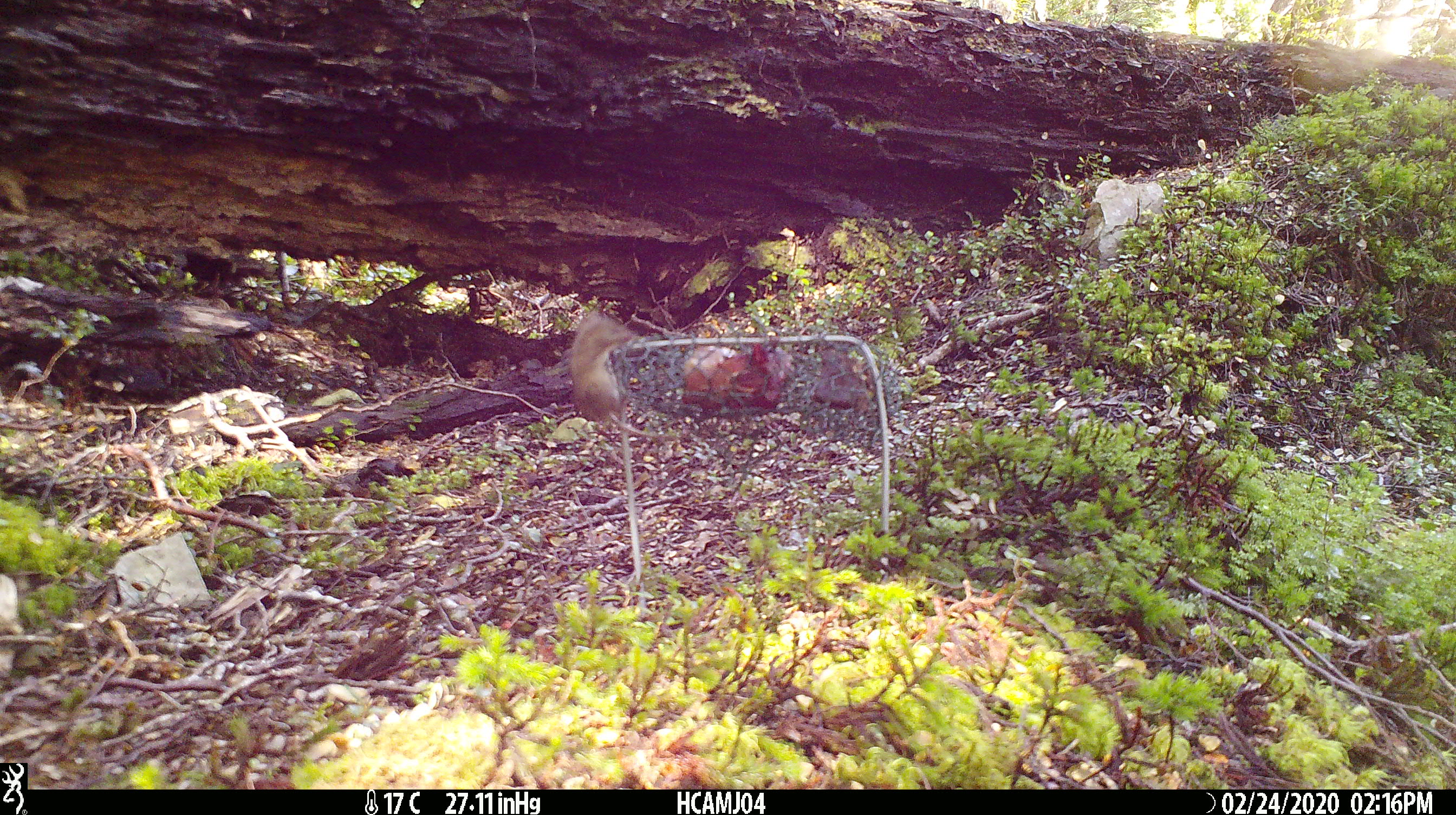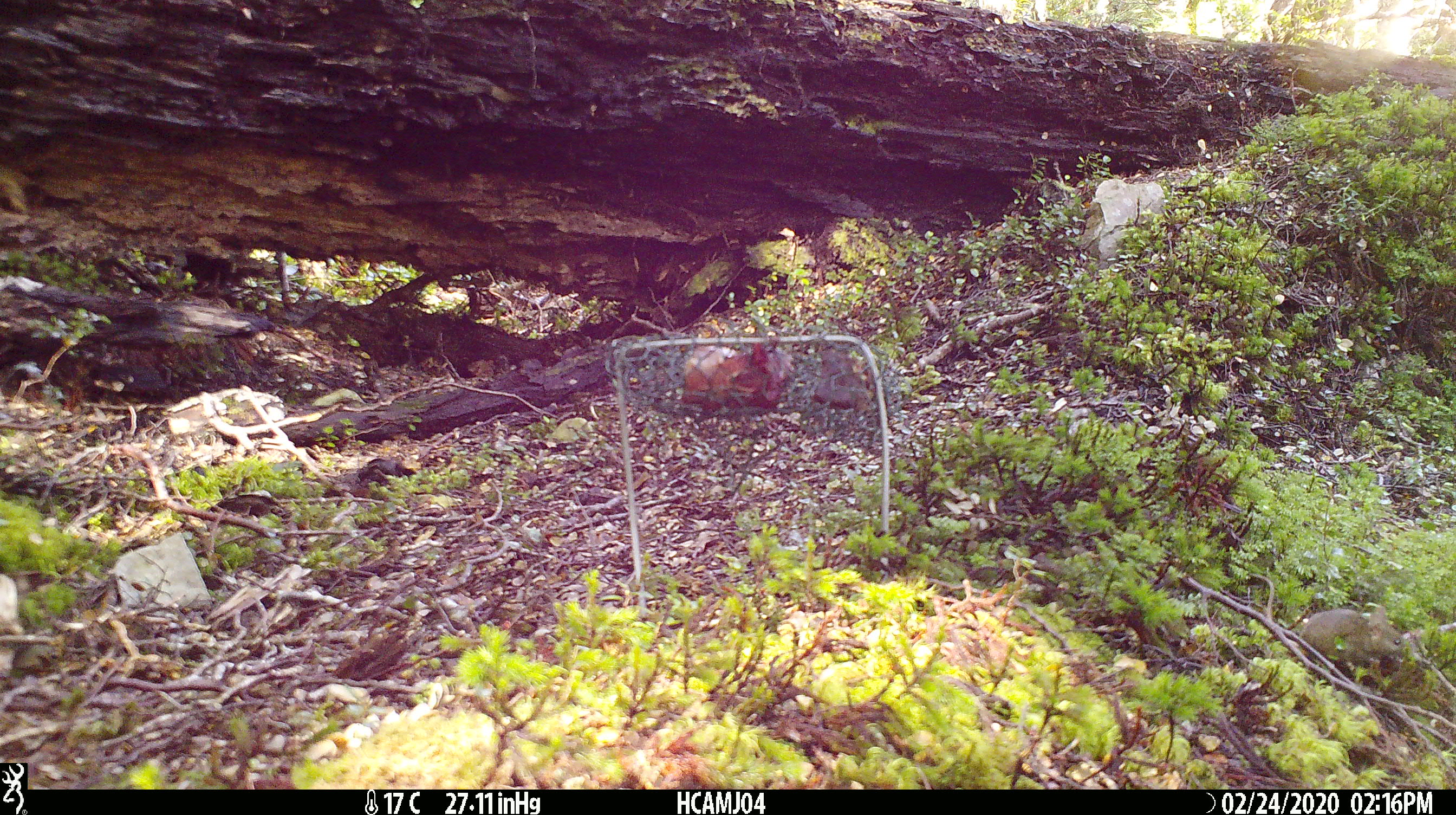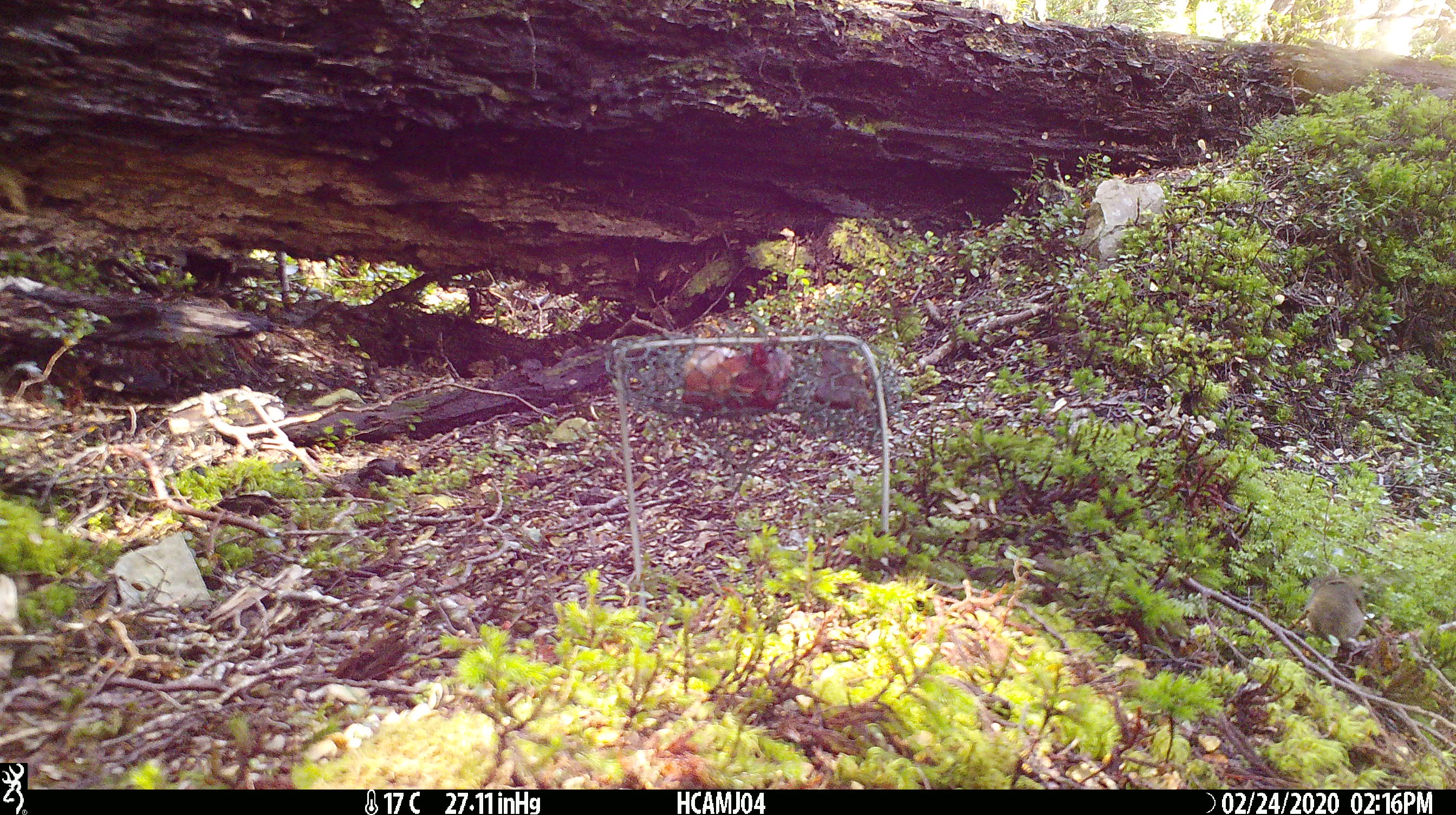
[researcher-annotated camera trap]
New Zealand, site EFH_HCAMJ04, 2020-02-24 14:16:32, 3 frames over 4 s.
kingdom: Animalia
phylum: Chordata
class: Mammalia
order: Rodentia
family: Muridae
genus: Mus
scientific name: Mus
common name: mouse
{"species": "mouse (Mus)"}